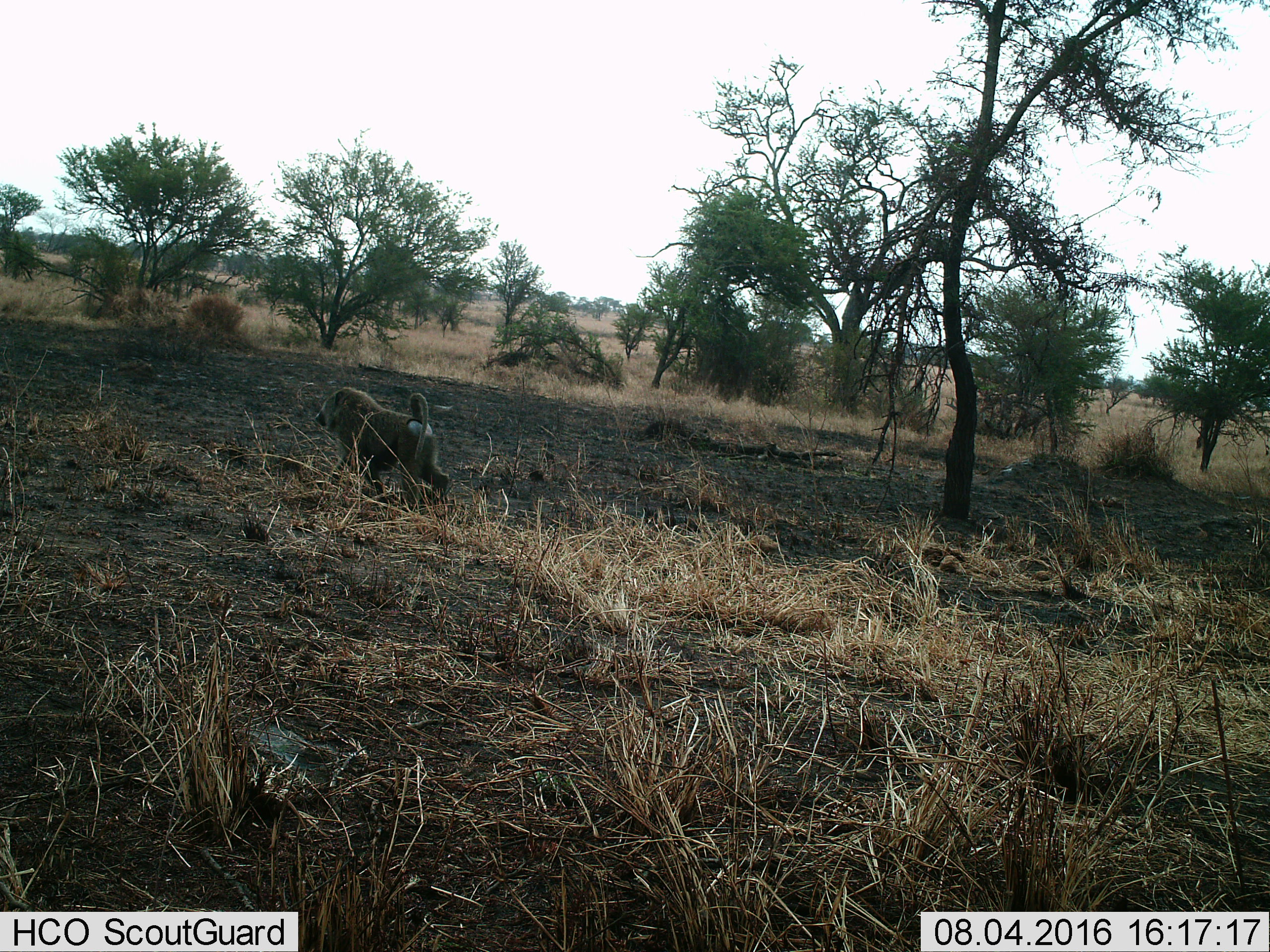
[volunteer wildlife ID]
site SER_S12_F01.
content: unidentified animal